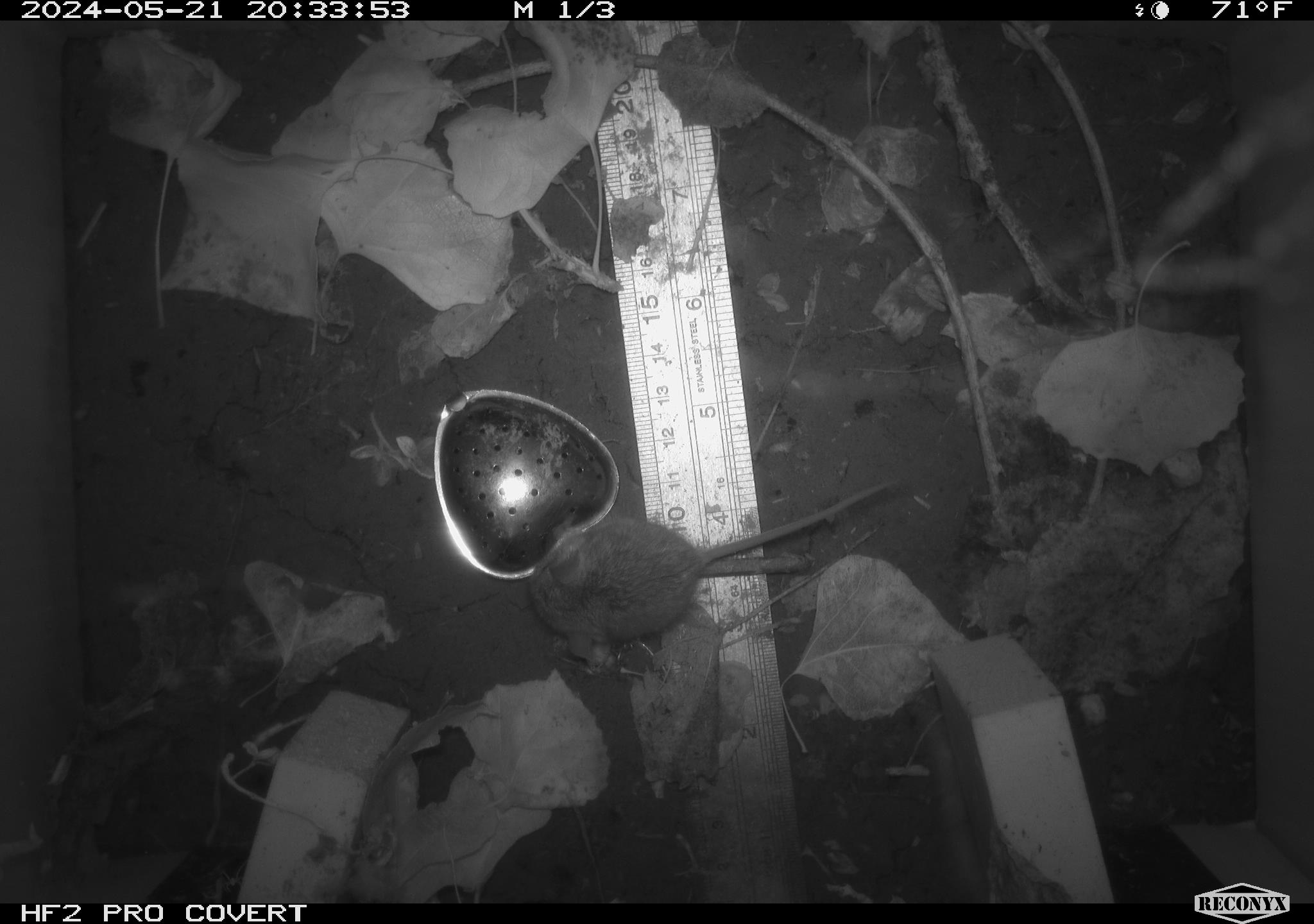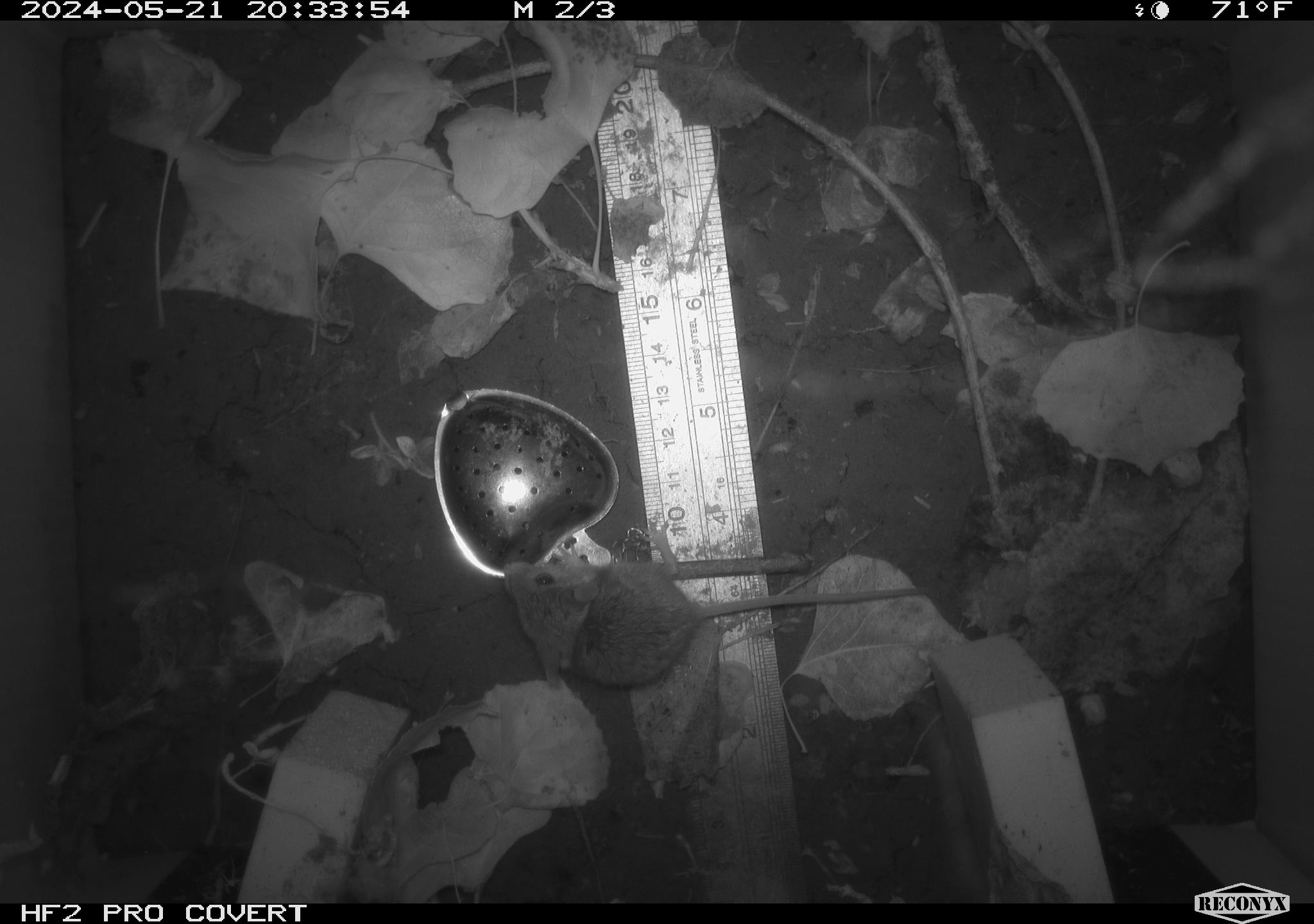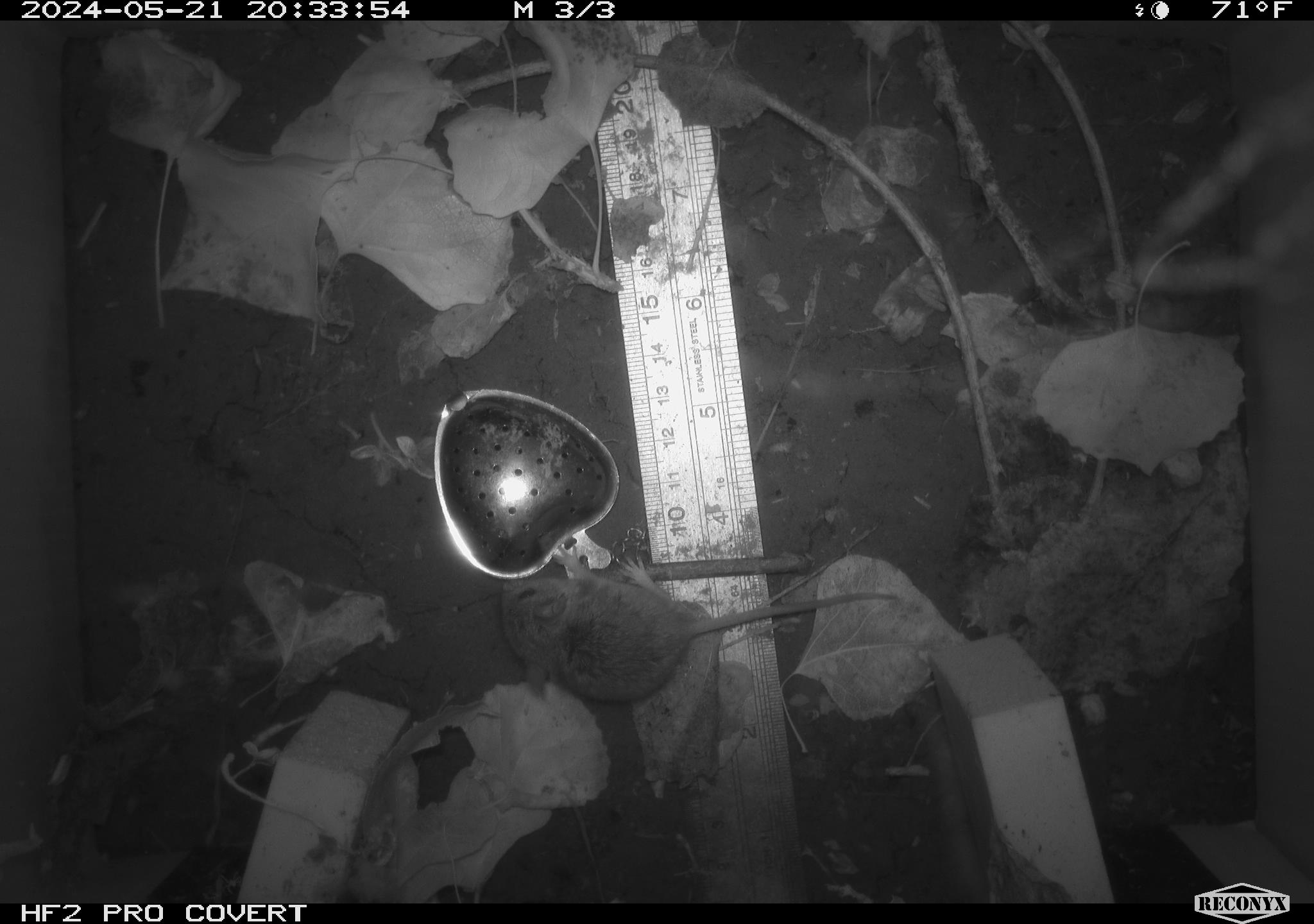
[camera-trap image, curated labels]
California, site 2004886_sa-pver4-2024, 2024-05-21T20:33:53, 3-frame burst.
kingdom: Animalia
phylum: Chordata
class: Mammalia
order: Rodentia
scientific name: Rodentia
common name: mouse species